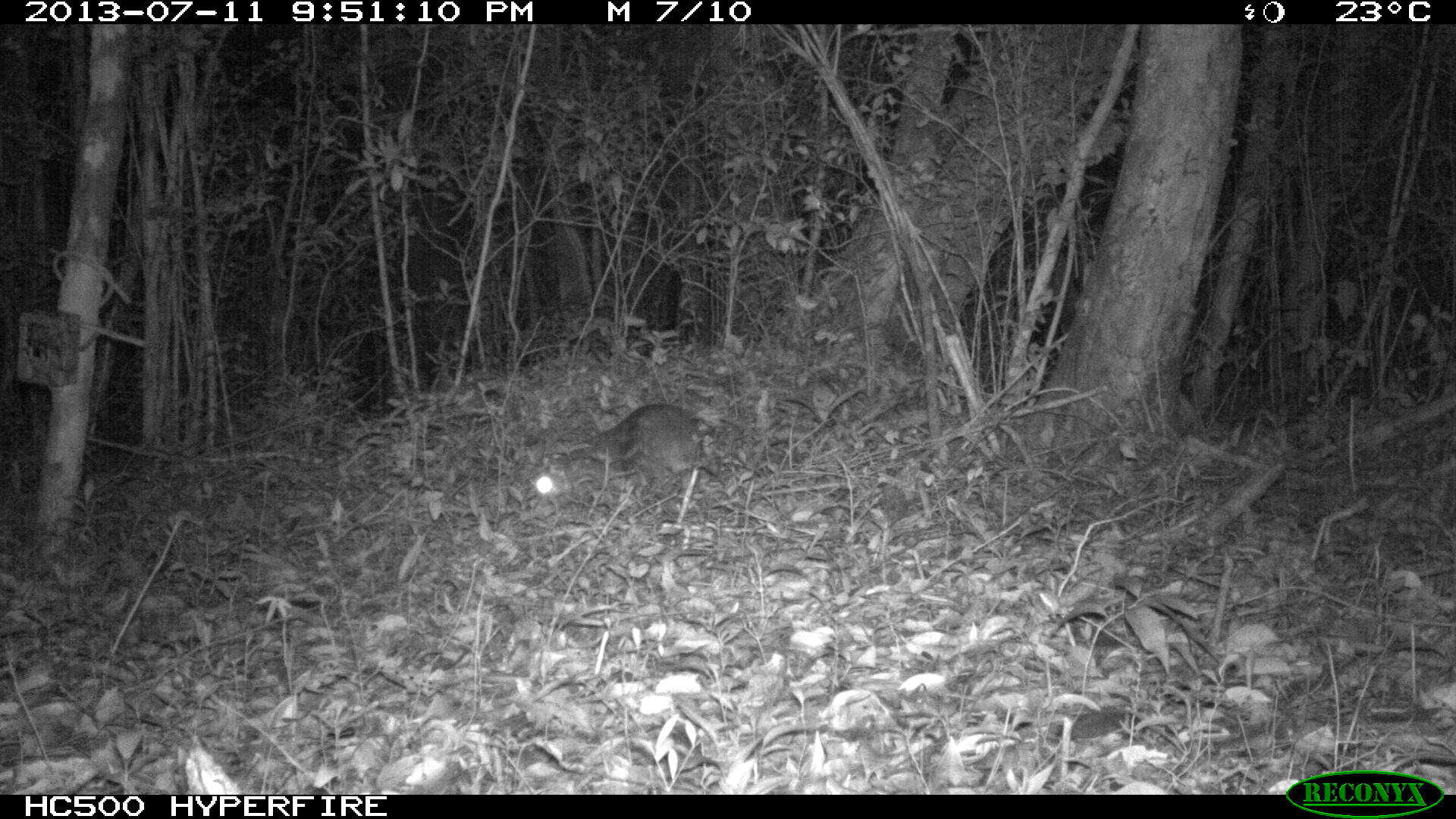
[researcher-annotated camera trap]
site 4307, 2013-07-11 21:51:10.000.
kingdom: Animalia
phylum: Chordata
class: Mammalia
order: Rodentia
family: Cuniculidae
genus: Cuniculus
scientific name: Cuniculus paca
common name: lowland paca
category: agouti paca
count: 1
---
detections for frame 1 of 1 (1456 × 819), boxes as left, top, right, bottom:
agouti paca: 535, 402, 743, 515